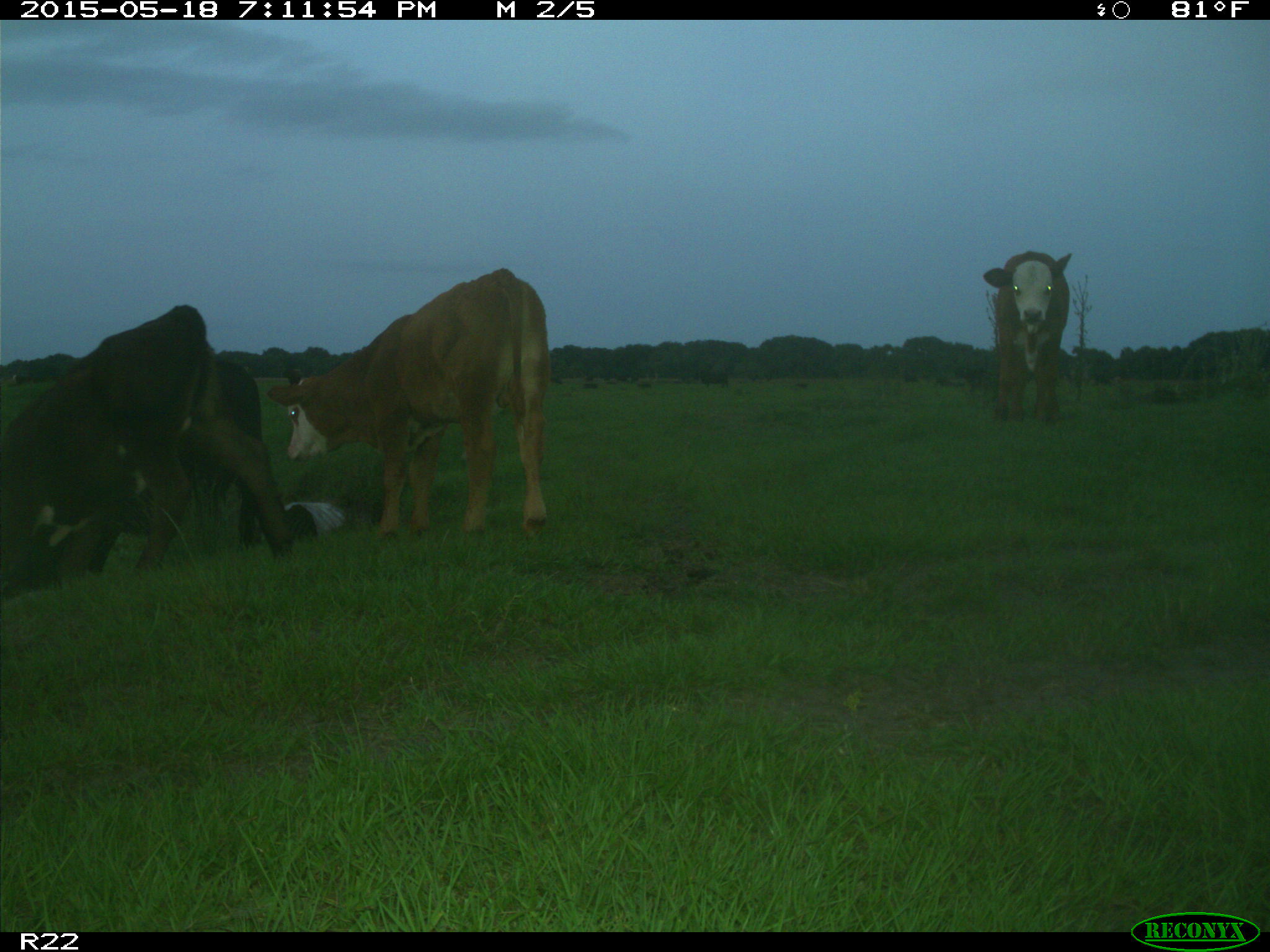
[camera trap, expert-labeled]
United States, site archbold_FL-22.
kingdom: Animalia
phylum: Chordata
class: Mammalia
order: Artiodactyla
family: Bovidae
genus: Bos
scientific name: Bos taurus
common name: domestic cow